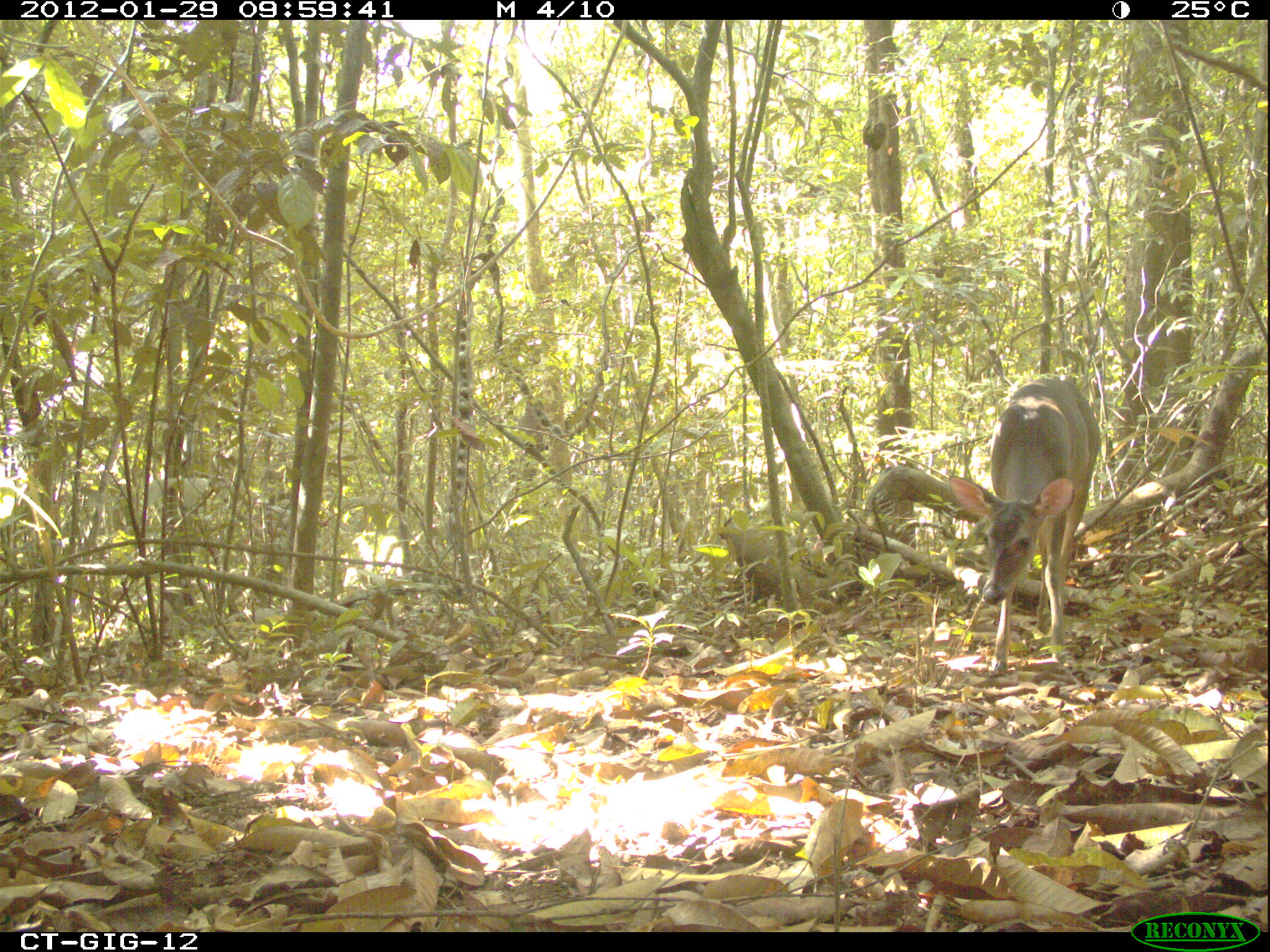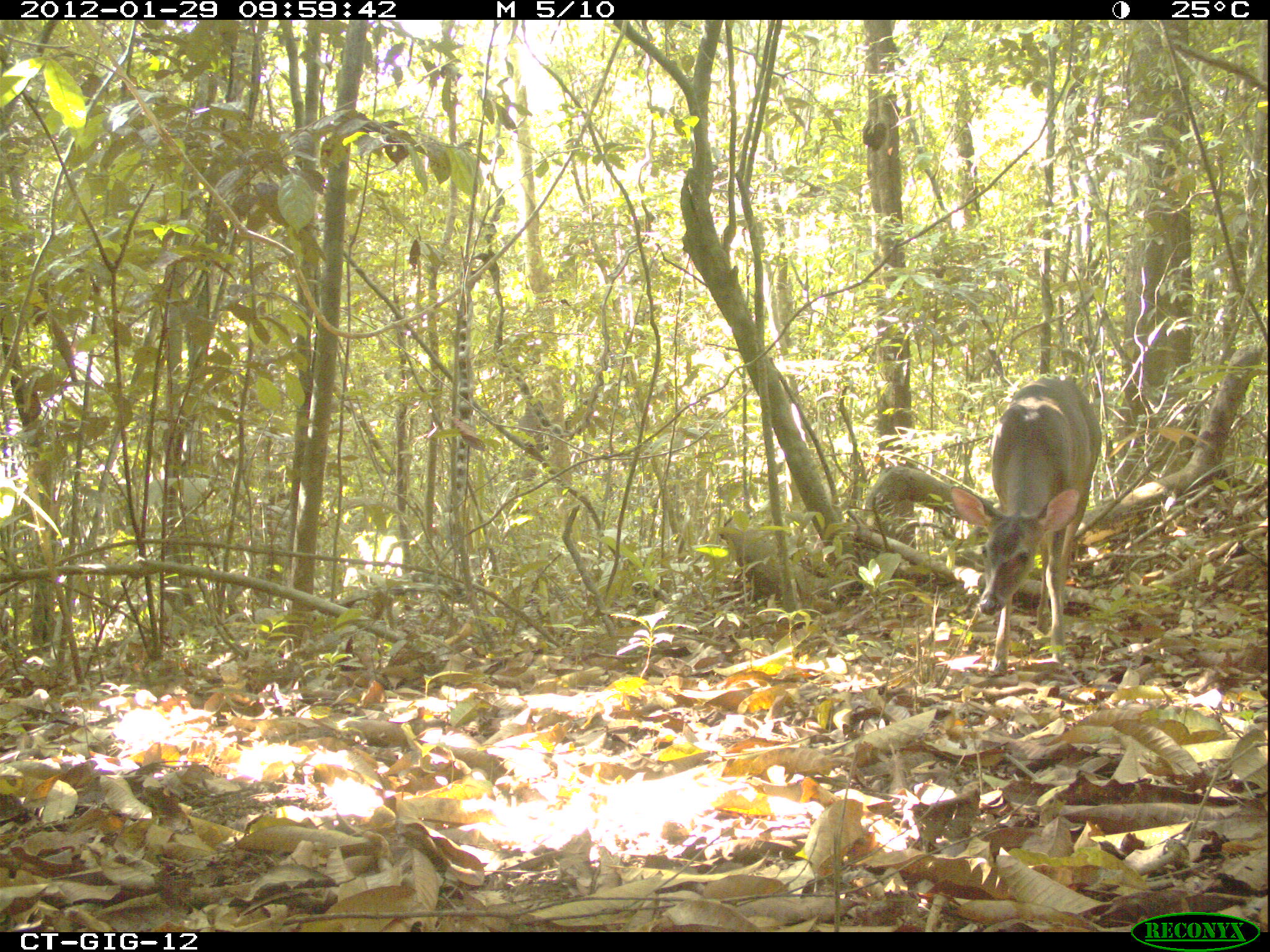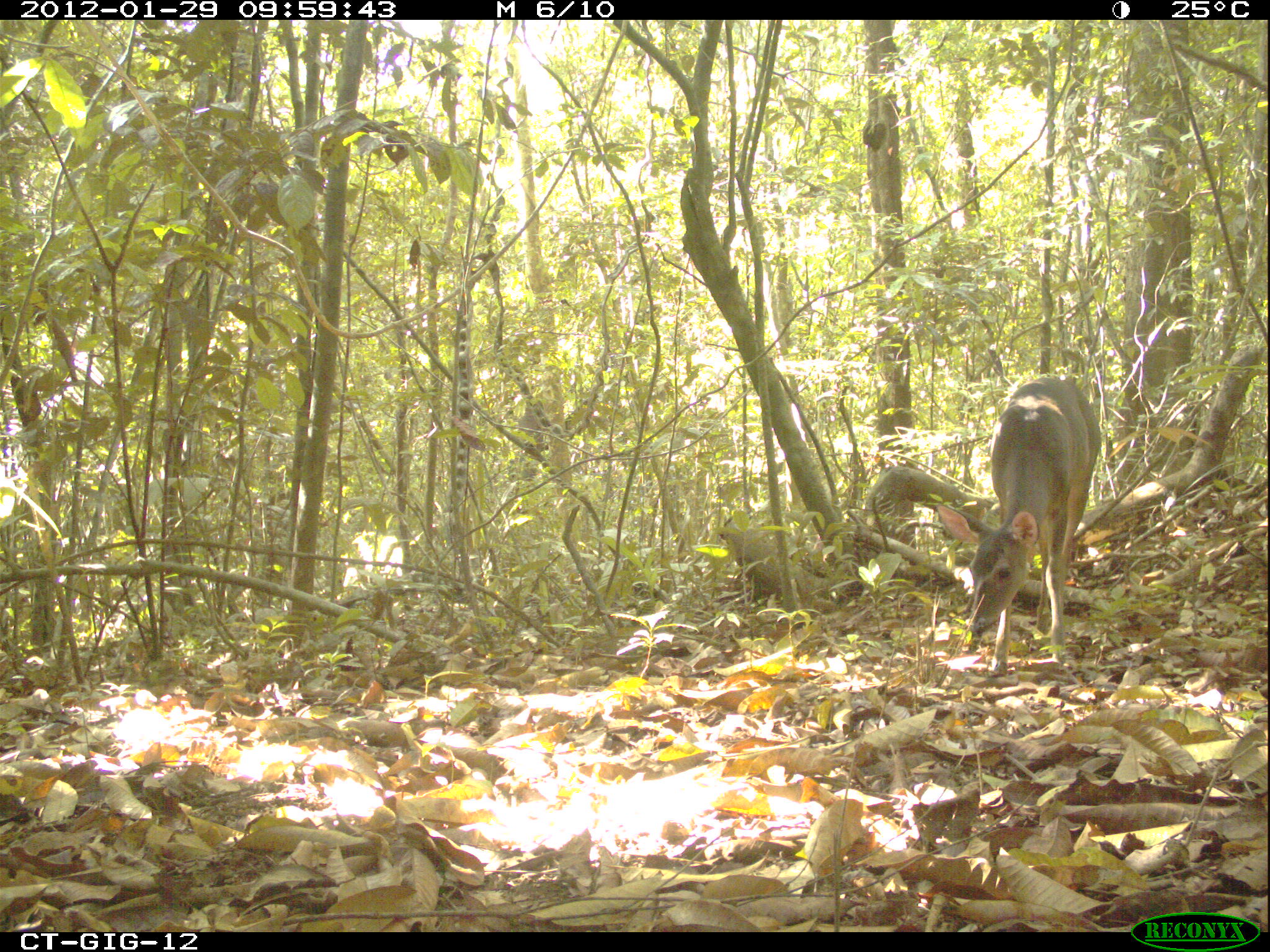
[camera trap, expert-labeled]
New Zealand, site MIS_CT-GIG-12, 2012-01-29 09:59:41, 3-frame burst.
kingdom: Animalia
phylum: Chordata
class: Mammalia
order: Artiodactyla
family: Cervidae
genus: Odocoileus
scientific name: Odocoileus virginianus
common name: white-tailed deer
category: white tailed deer